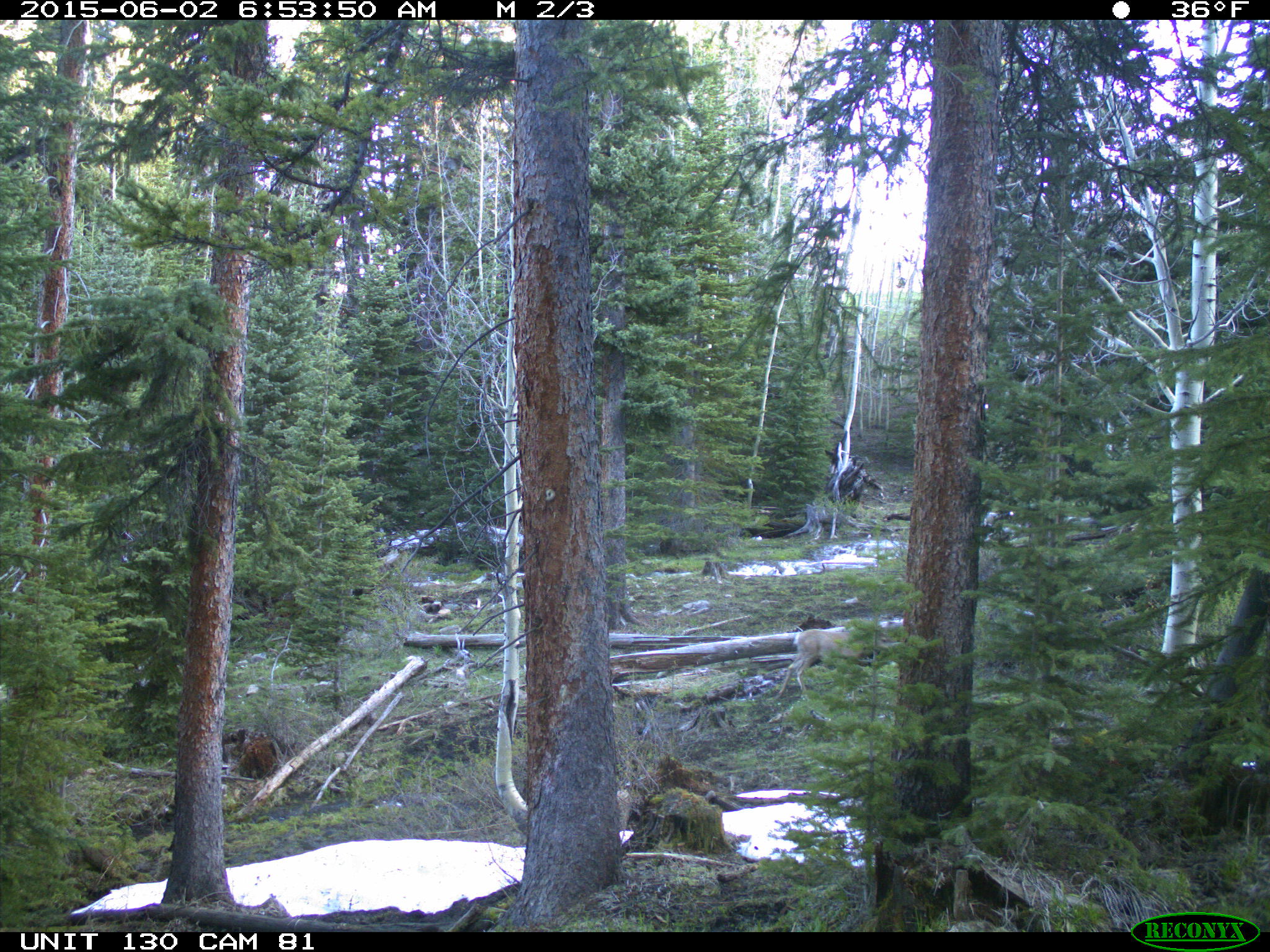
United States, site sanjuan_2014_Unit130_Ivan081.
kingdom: Animalia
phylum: Chordata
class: Mammalia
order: Artiodactyla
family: Cervidae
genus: Odocoileus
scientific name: Odocoileus hemionus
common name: mule deer